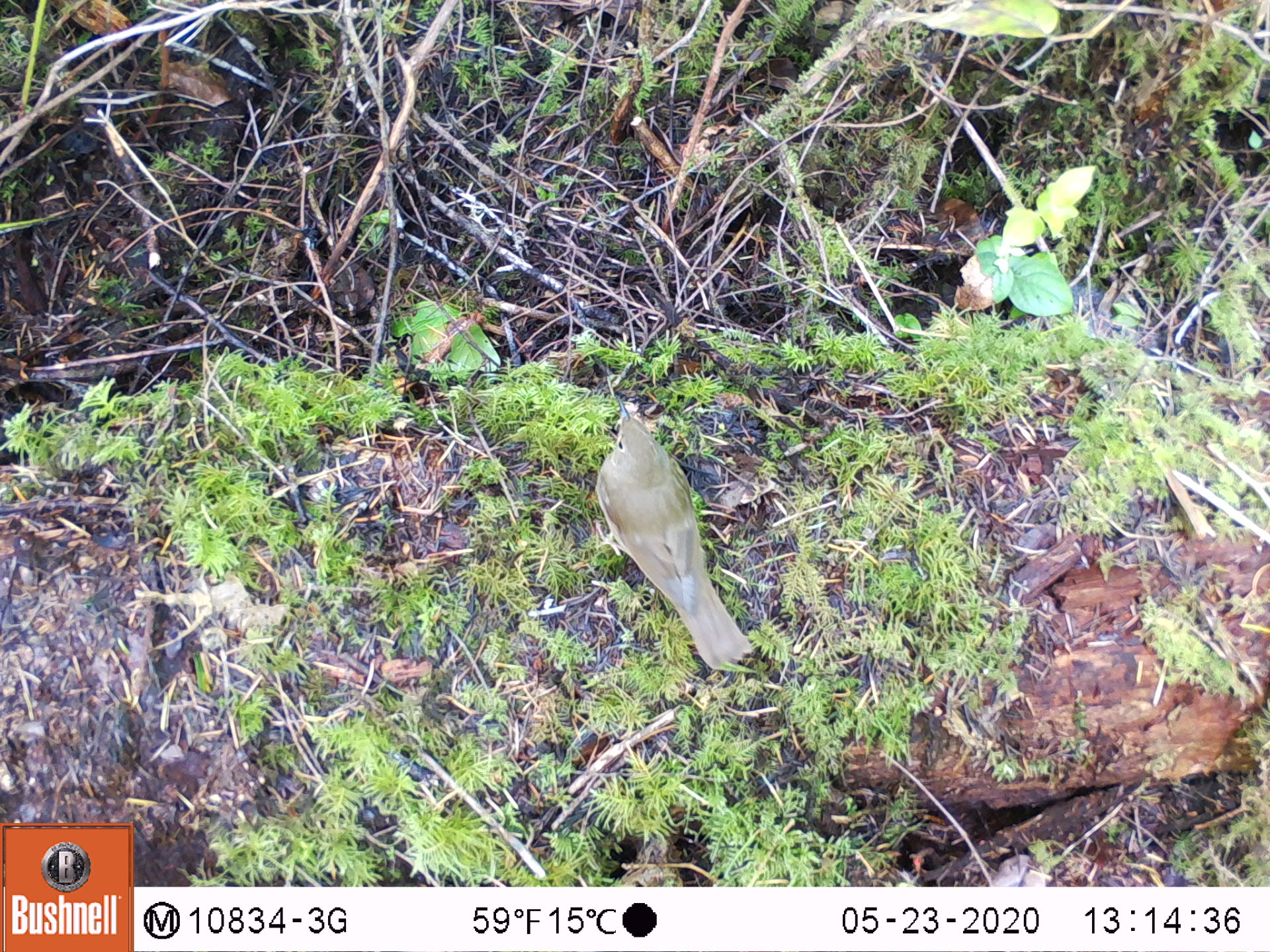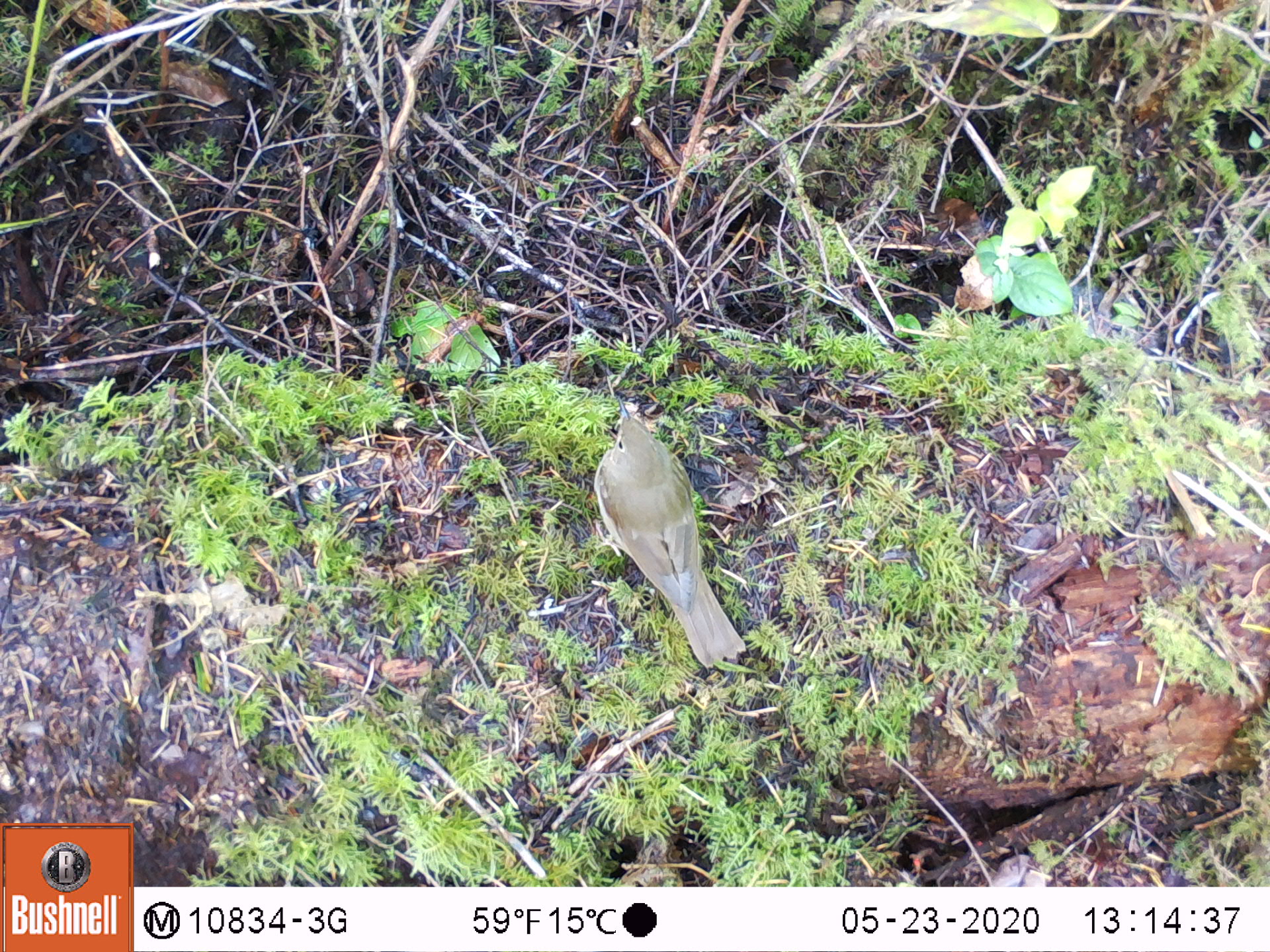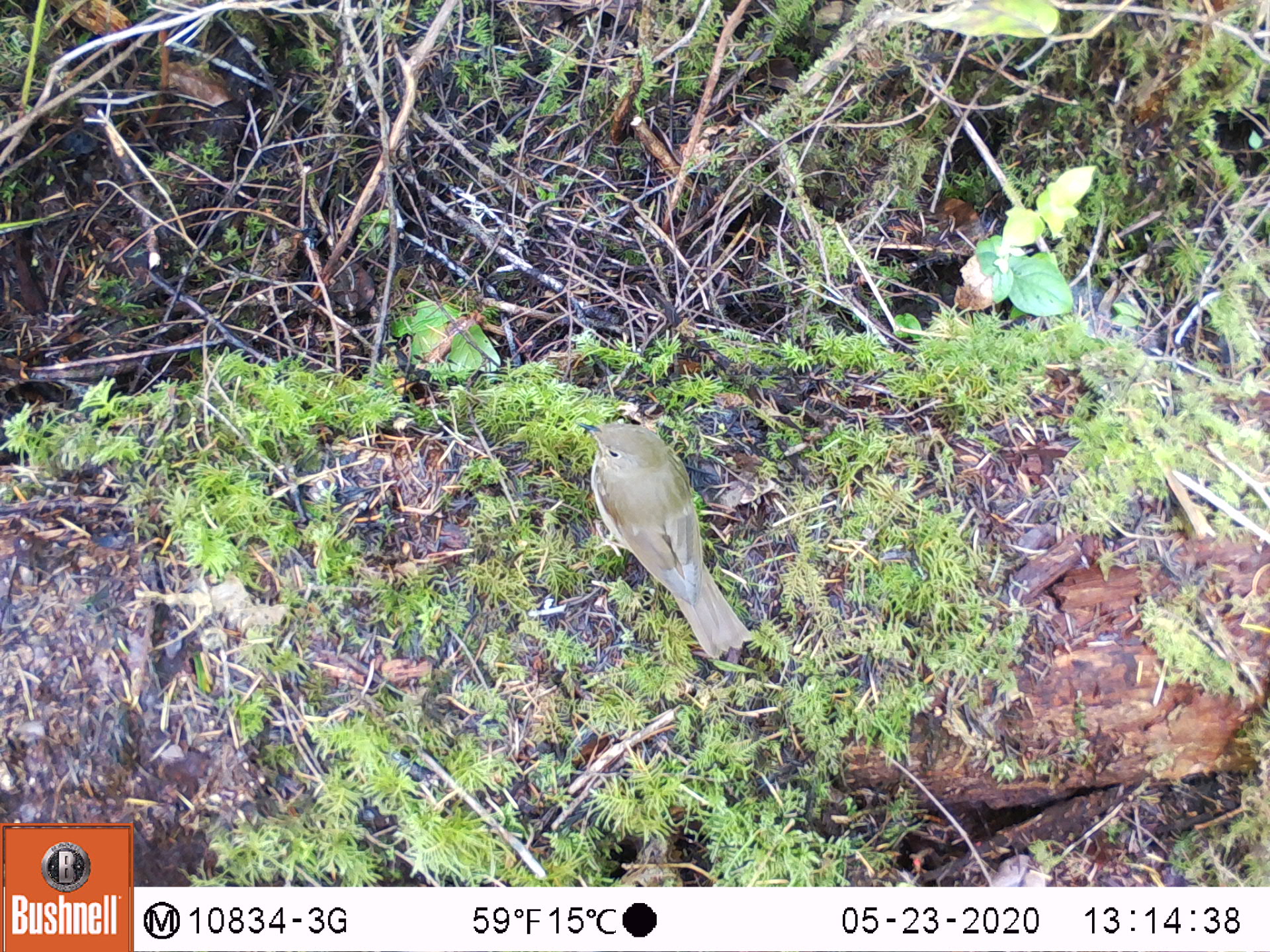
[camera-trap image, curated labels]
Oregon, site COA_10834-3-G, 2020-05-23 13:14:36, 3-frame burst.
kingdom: Animalia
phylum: Chordata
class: Aves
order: Passeriformes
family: Turdidae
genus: Catharus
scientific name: Catharus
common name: brown thrushes and nightingale-thrushes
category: catharus species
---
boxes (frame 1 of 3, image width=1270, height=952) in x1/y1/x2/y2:
catharus species: 592/404/768/673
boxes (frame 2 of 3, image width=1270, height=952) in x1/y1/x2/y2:
catharus species: 592/404/755/673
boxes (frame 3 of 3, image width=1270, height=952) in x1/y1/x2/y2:
catharus species: 584/415/761/671